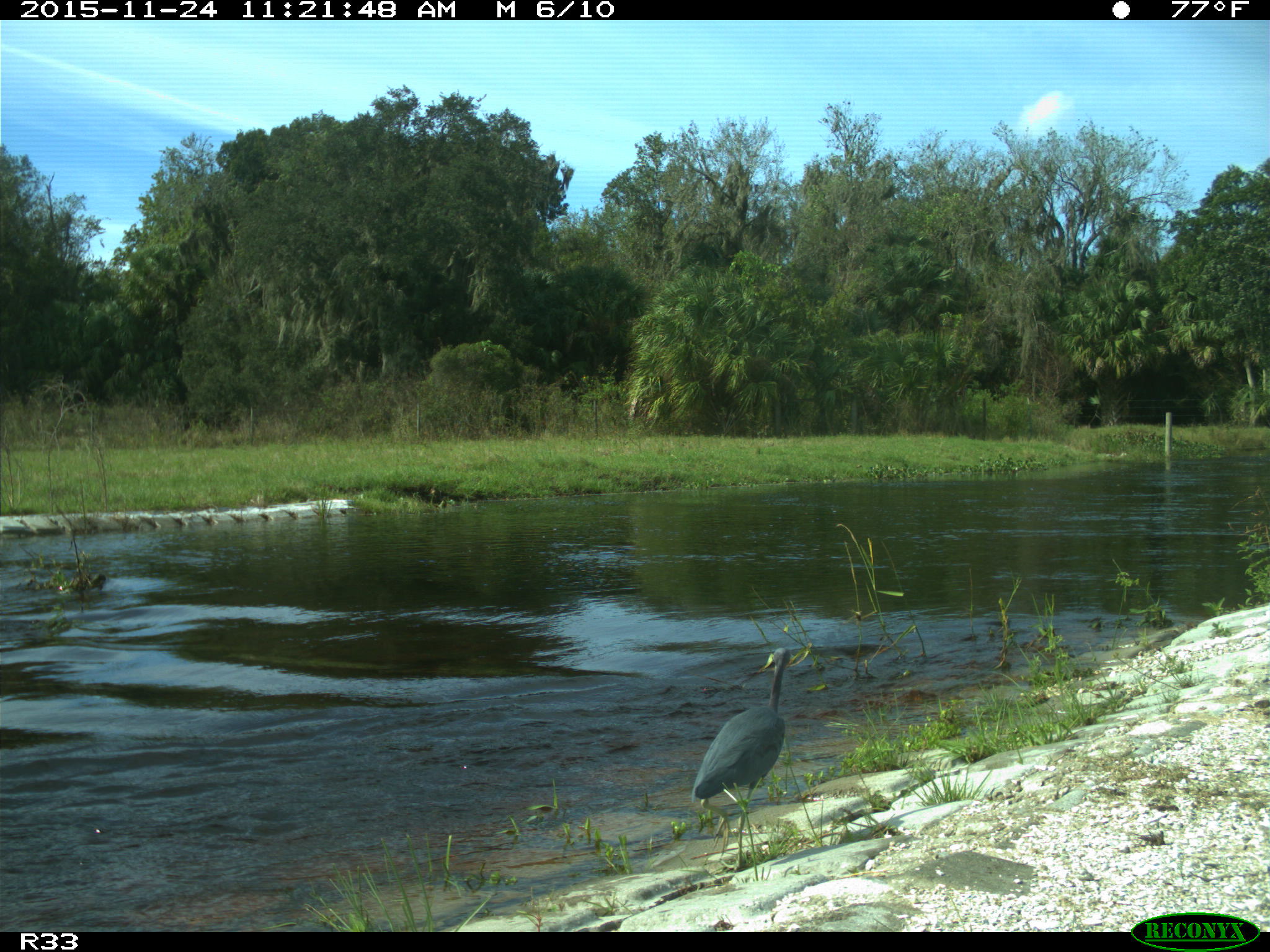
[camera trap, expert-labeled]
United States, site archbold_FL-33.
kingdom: Animalia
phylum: Chordata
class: Aves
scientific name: Aves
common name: birds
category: unidentified bird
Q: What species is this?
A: Unidentified bird (birds) (Aves).